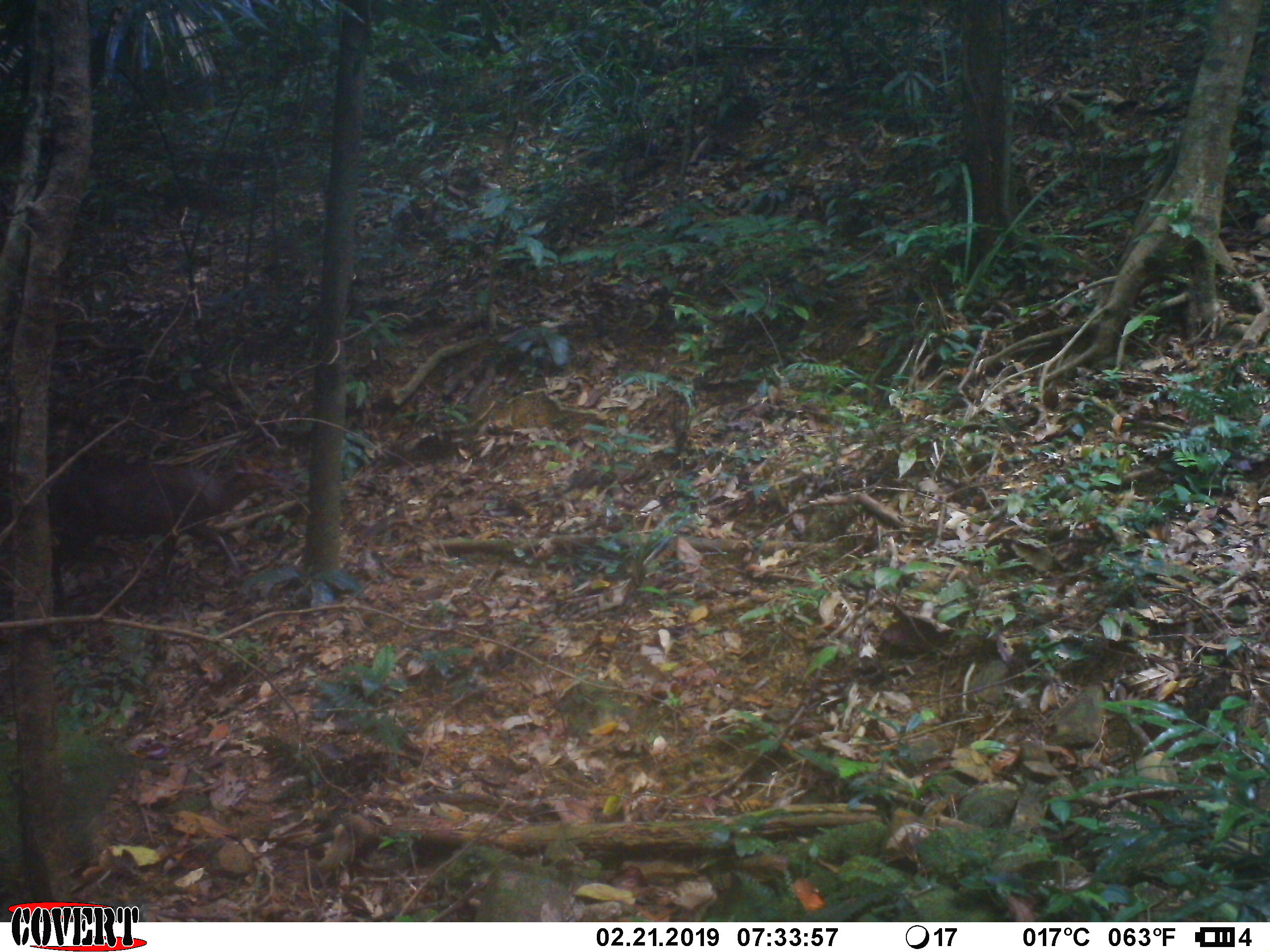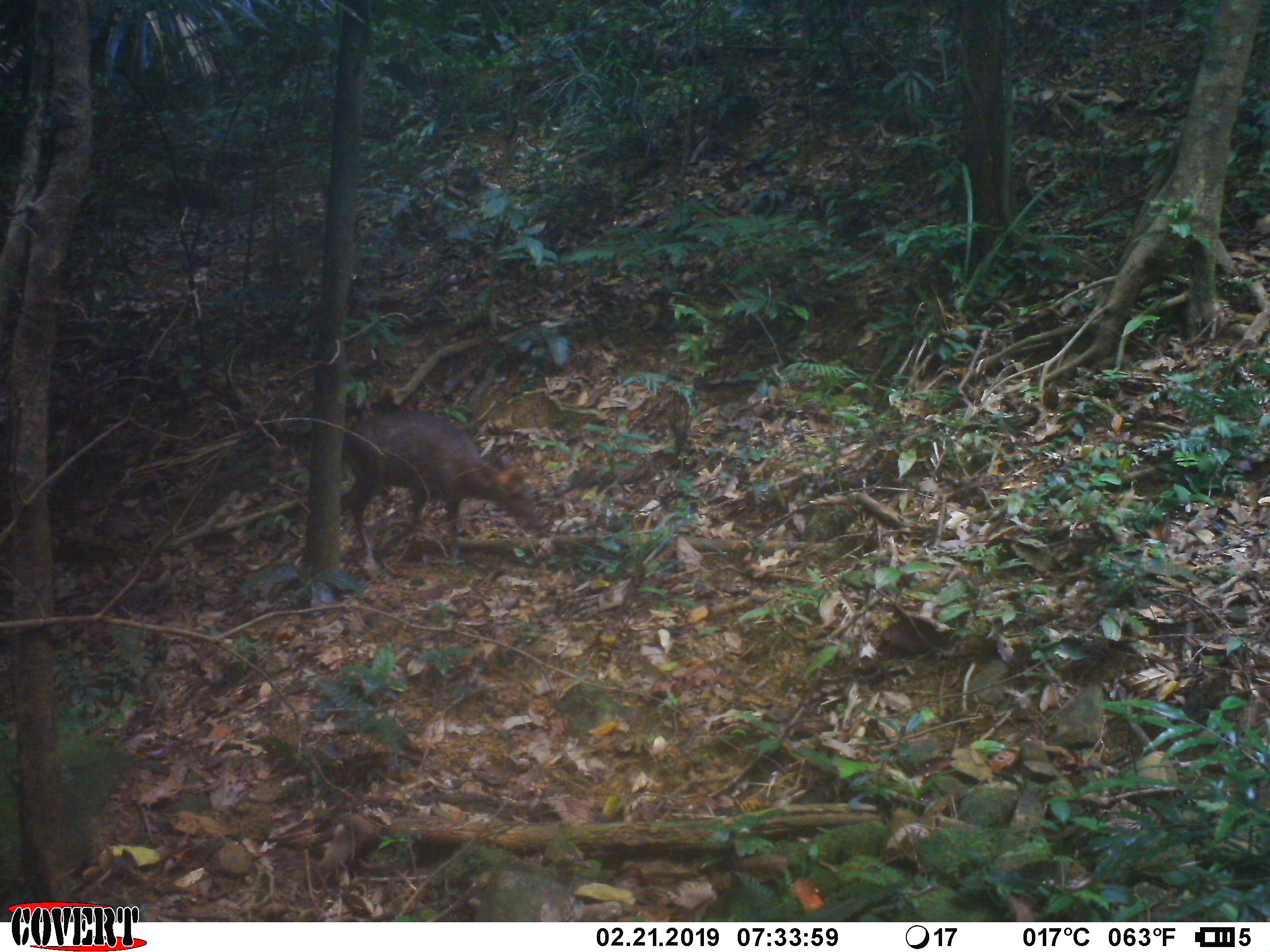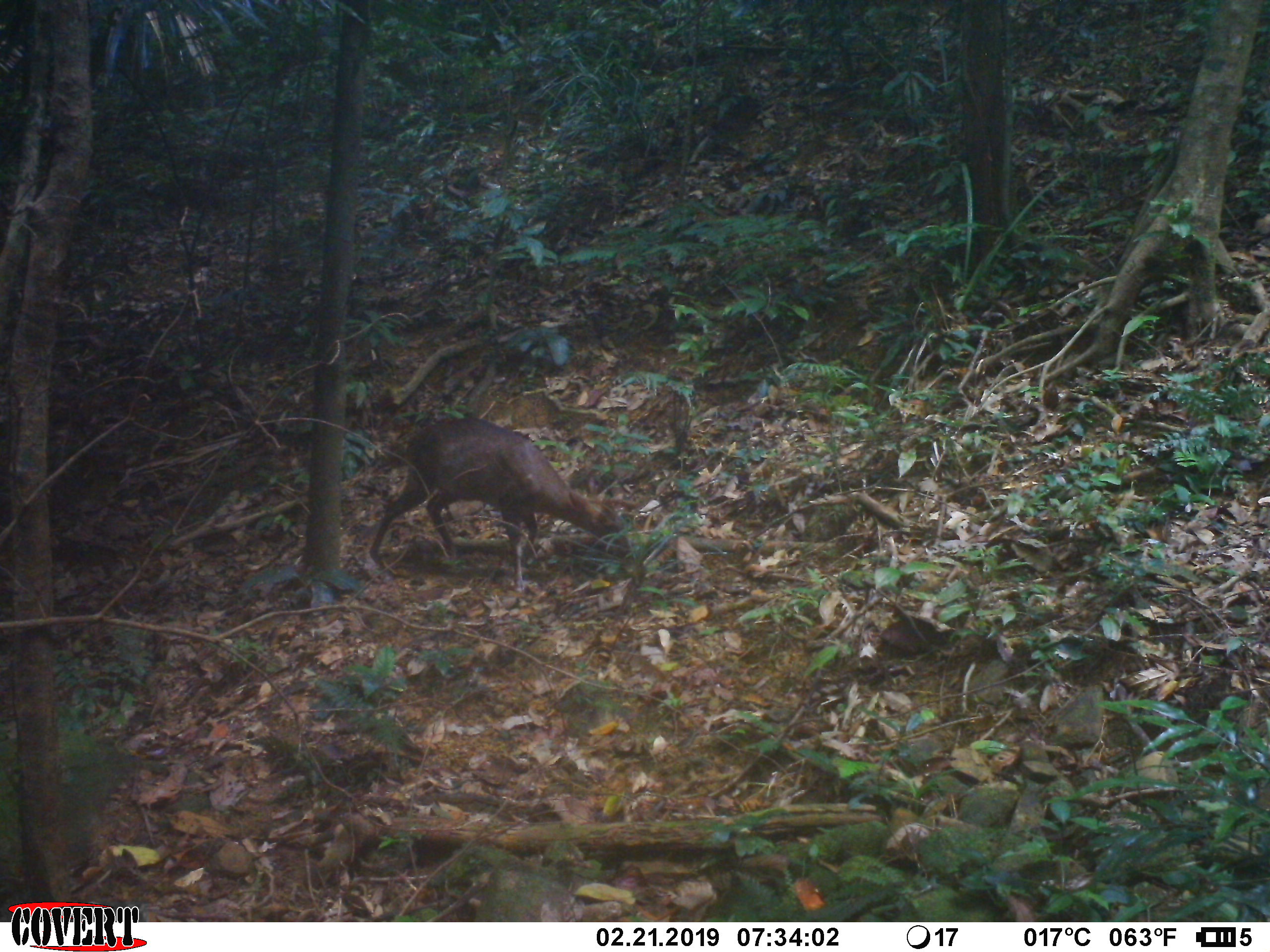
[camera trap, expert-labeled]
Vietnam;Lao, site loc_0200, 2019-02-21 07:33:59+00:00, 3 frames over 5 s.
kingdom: Animalia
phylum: Chordata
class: Mammalia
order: Artiodactyla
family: Cervidae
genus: Muntiacus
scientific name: Muntiacus rooseveltorum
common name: roosevelt's muntjac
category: roosevelts muntjac group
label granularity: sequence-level